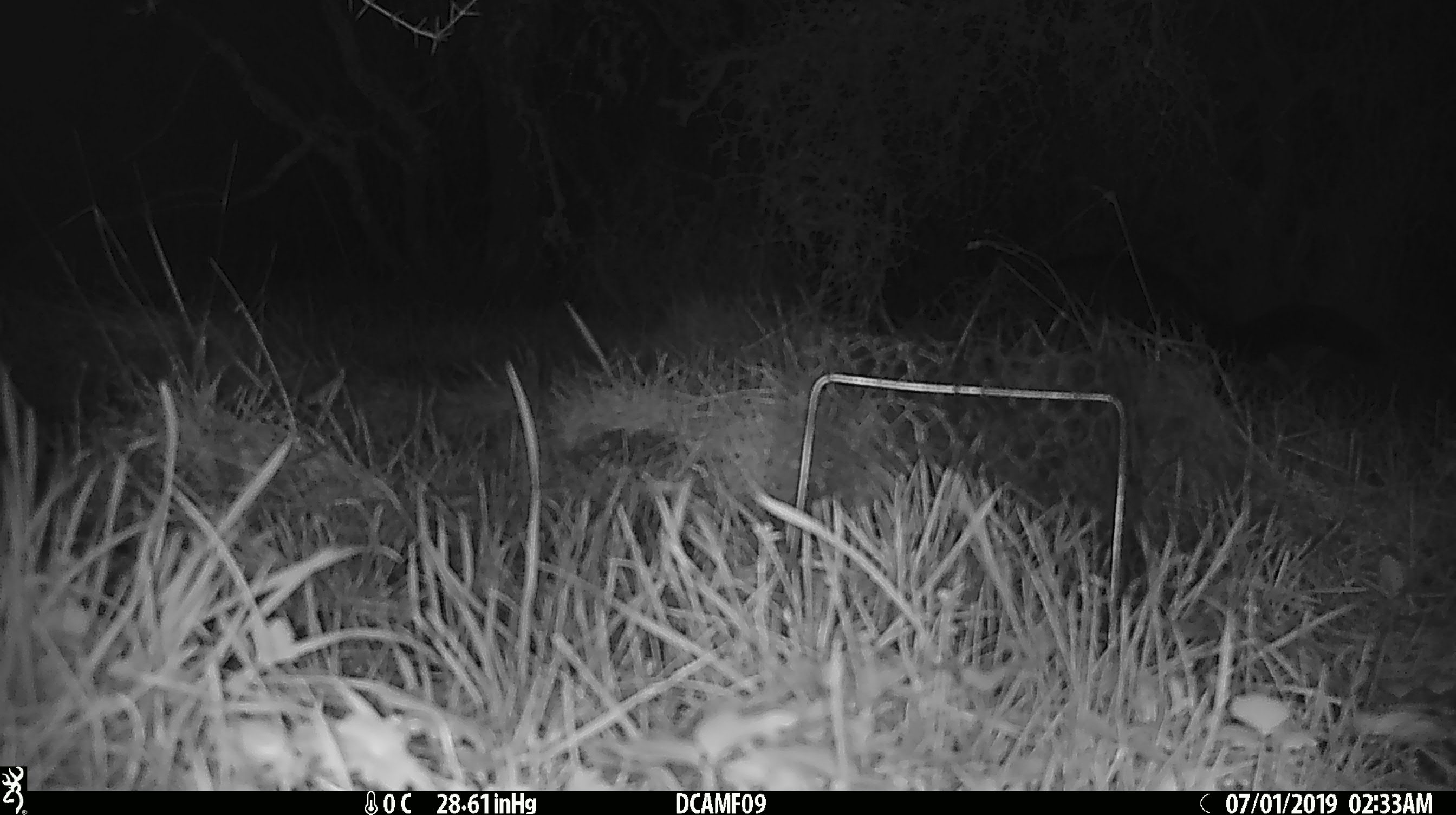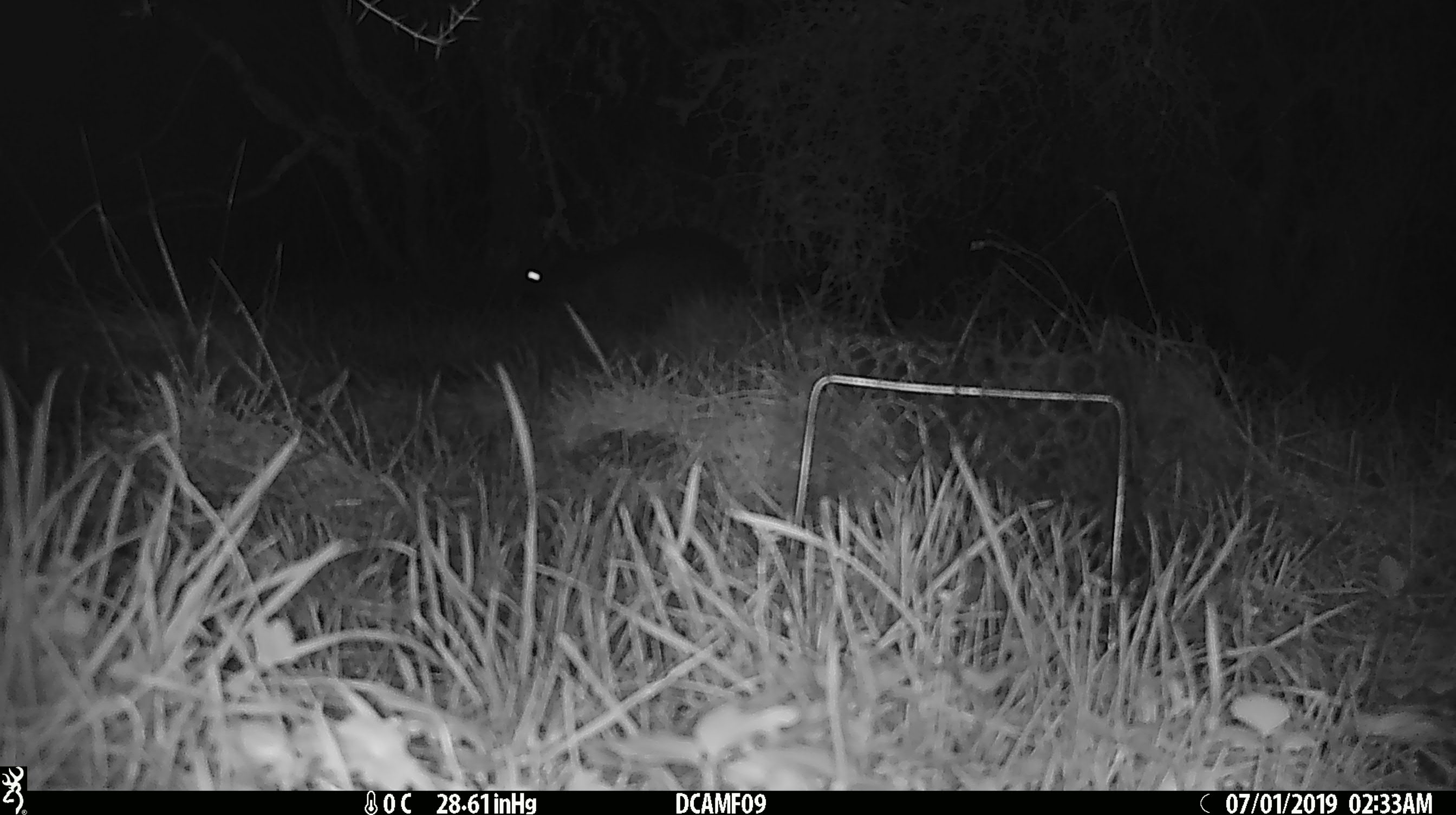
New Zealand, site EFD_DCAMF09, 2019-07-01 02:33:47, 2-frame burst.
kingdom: Animalia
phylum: Chordata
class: Mammalia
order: Diprotodontia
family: Phalangeridae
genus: Trichosurus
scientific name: Trichosurus vulpecula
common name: common brushtail possum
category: possum